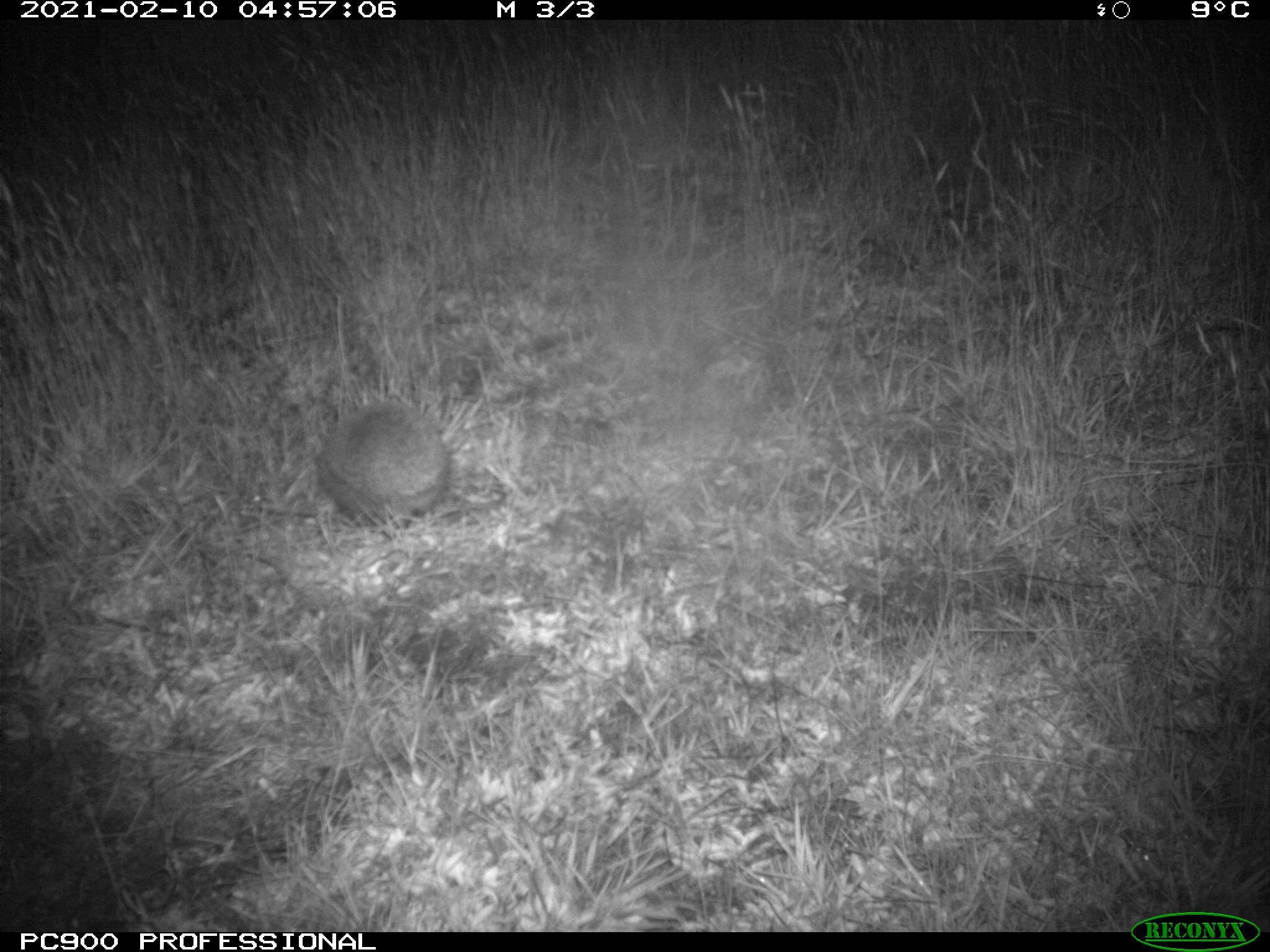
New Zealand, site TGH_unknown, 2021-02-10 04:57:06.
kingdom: Animalia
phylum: Chordata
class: Mammalia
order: Eulipotyphla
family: Erinaceidae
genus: Erinaceus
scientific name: Erinaceus europaeus europaeus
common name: european hedgehog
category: hedgehog